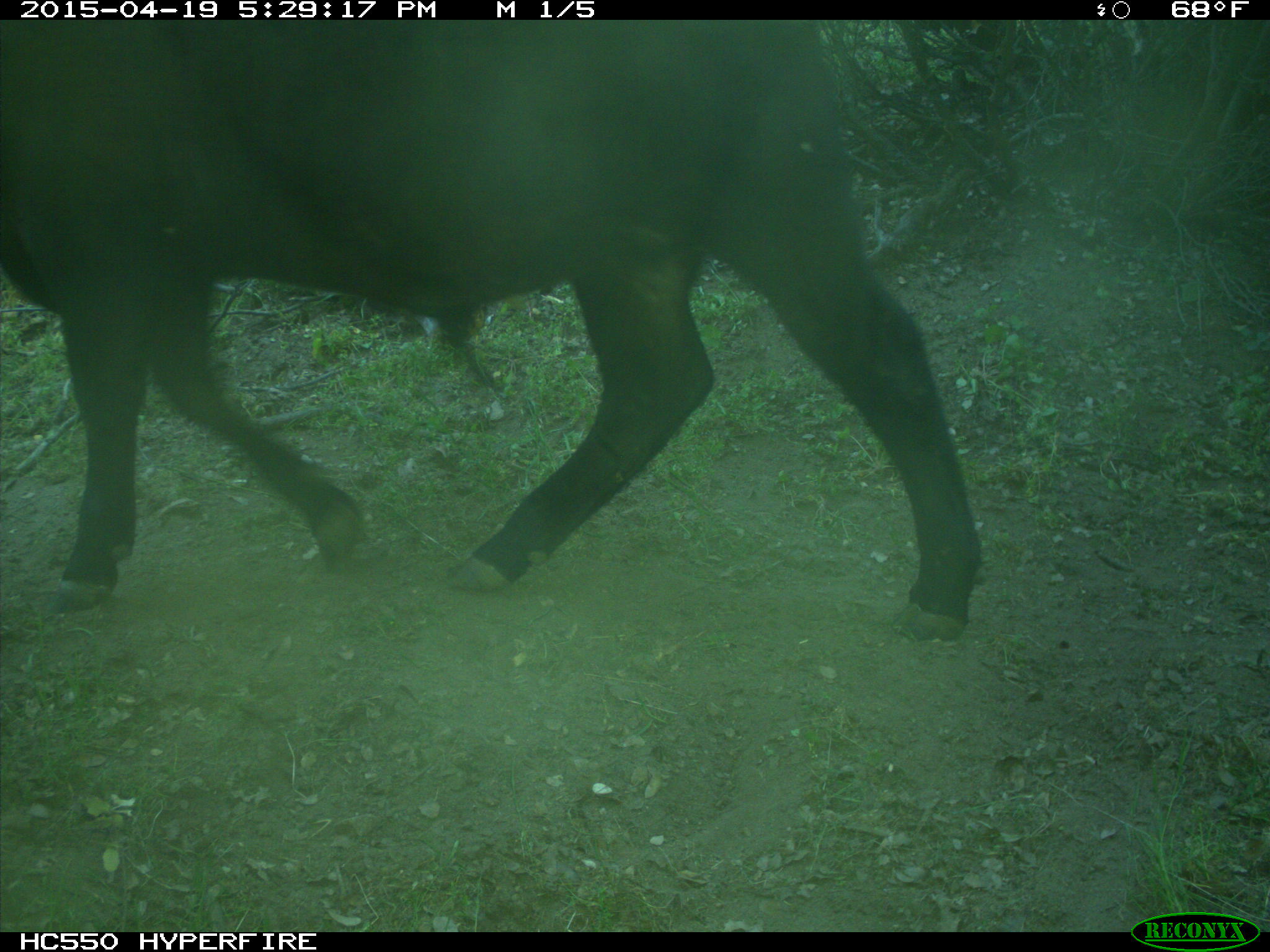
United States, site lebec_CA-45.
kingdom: Animalia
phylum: Chordata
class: Mammalia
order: Artiodactyla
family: Bovidae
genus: Bos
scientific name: Bos taurus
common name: domestic cow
Bos taurus (domestic cow).